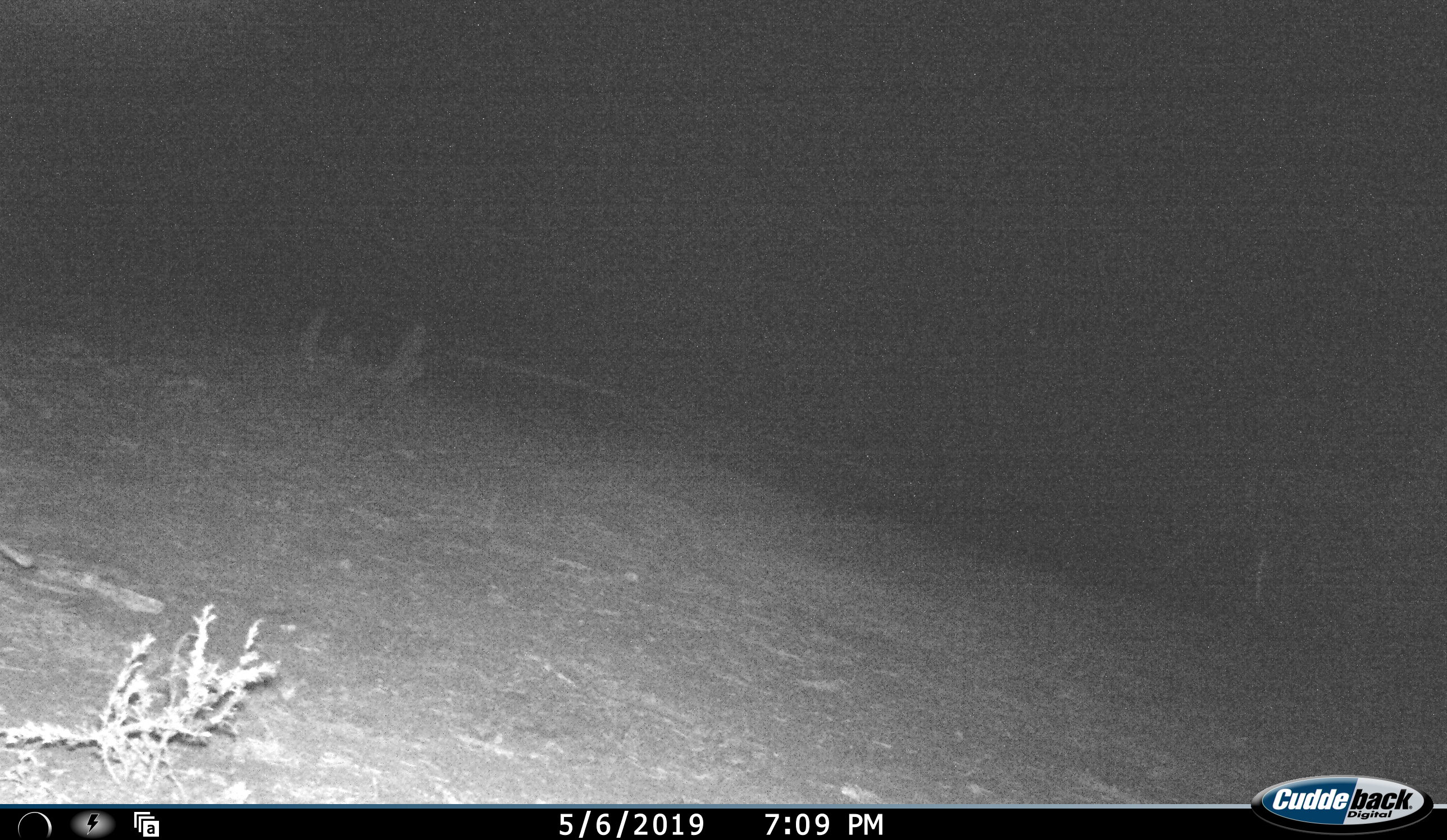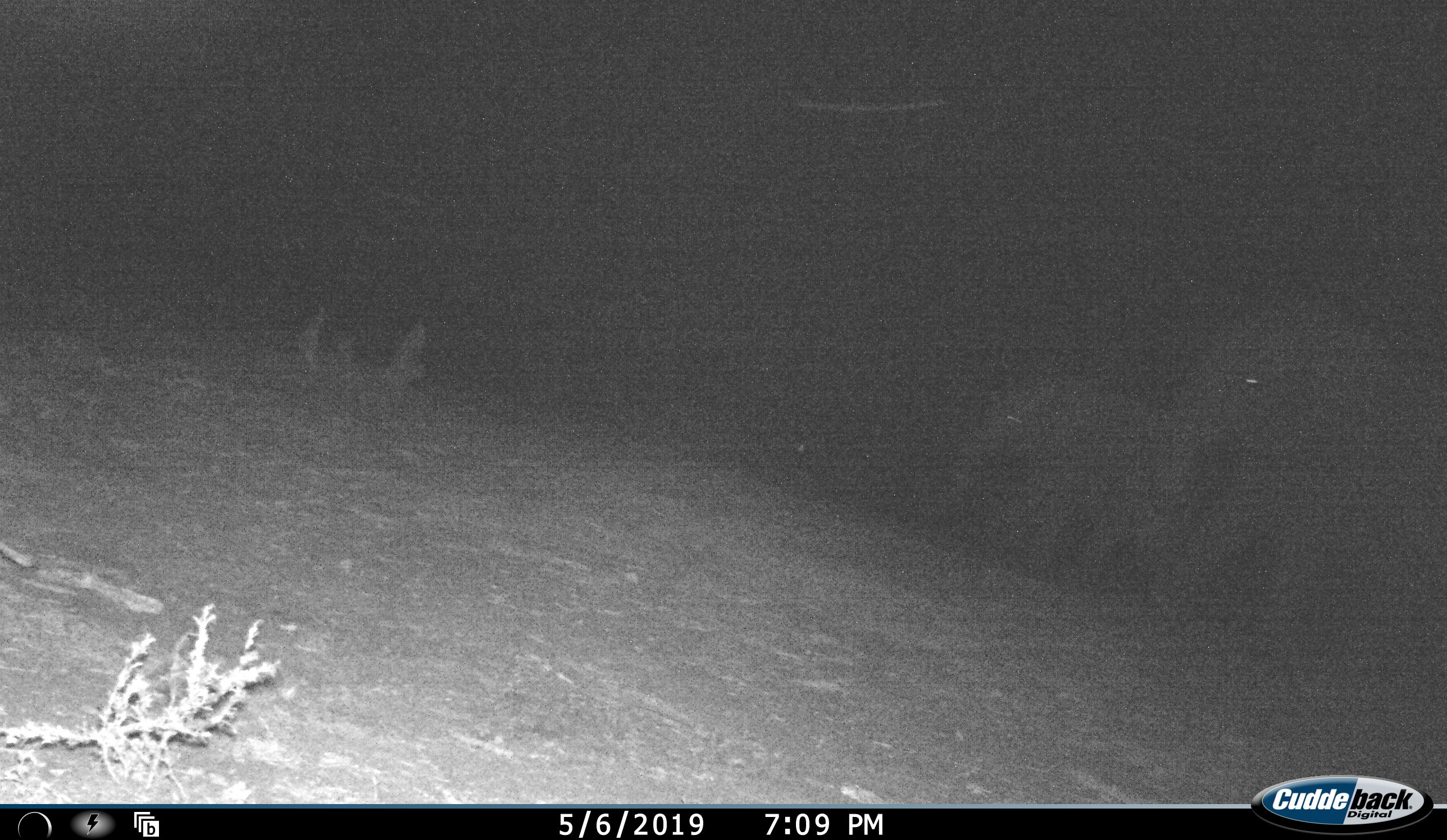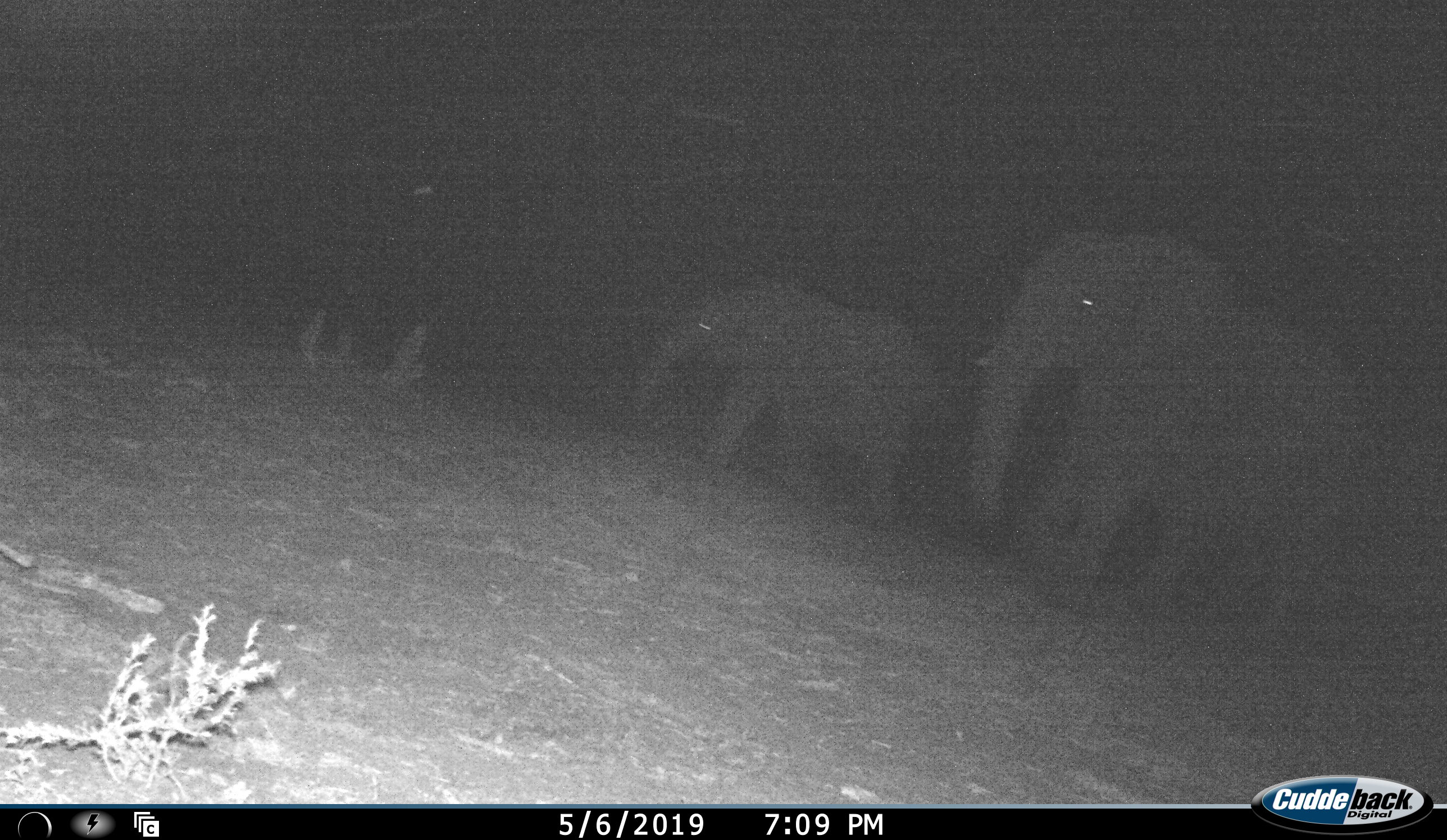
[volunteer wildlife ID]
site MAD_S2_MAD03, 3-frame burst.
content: unidentified animal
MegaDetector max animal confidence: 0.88